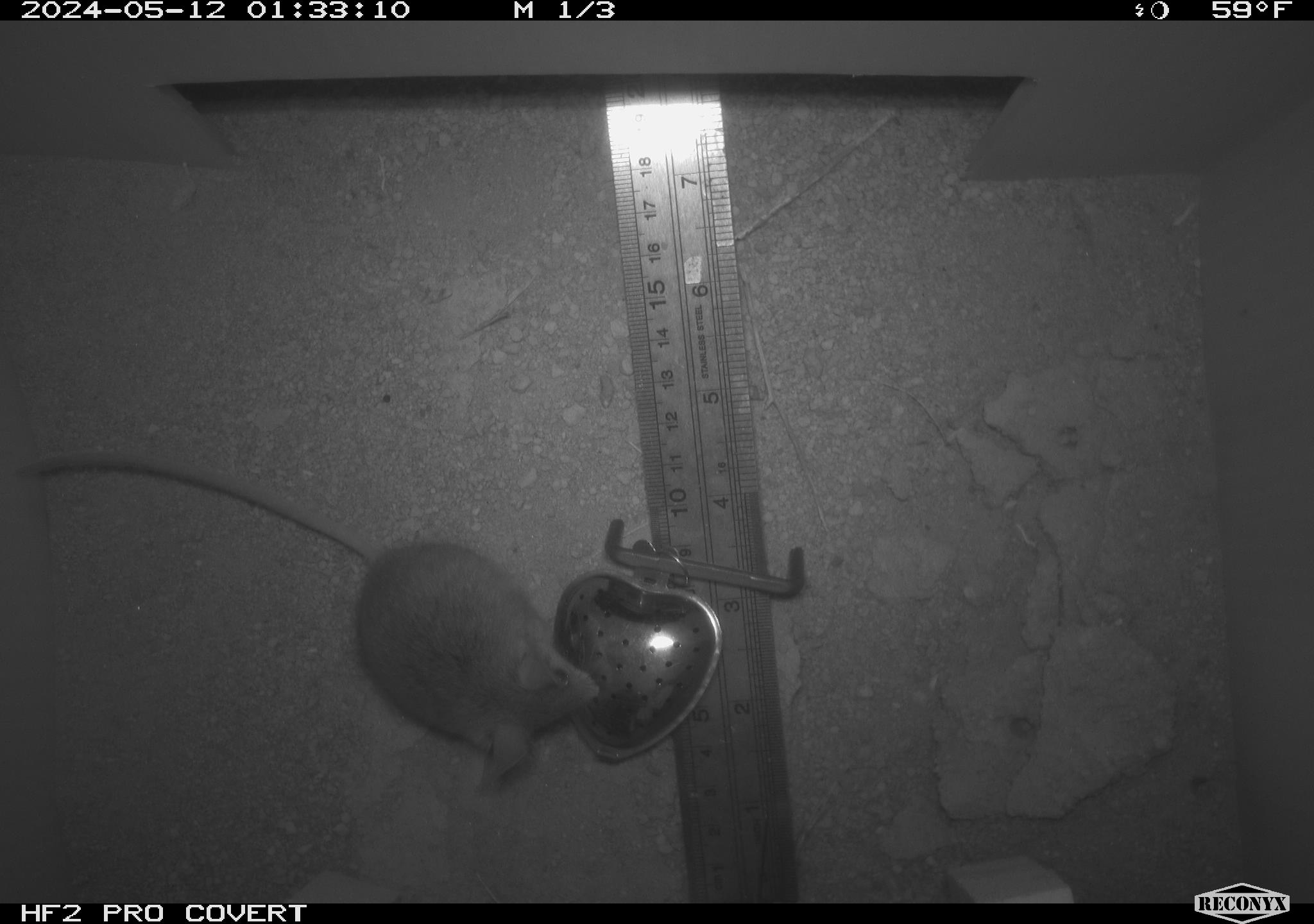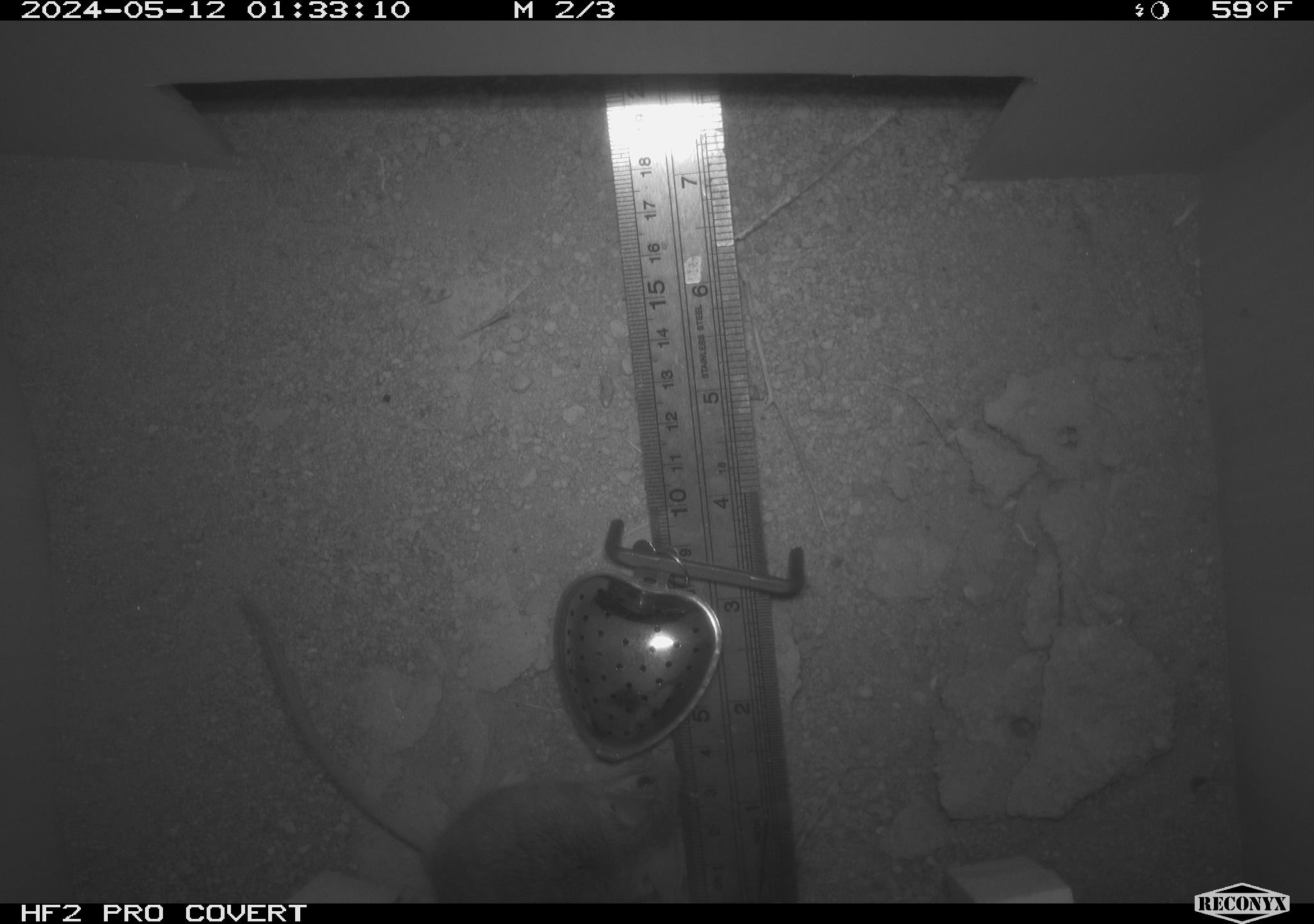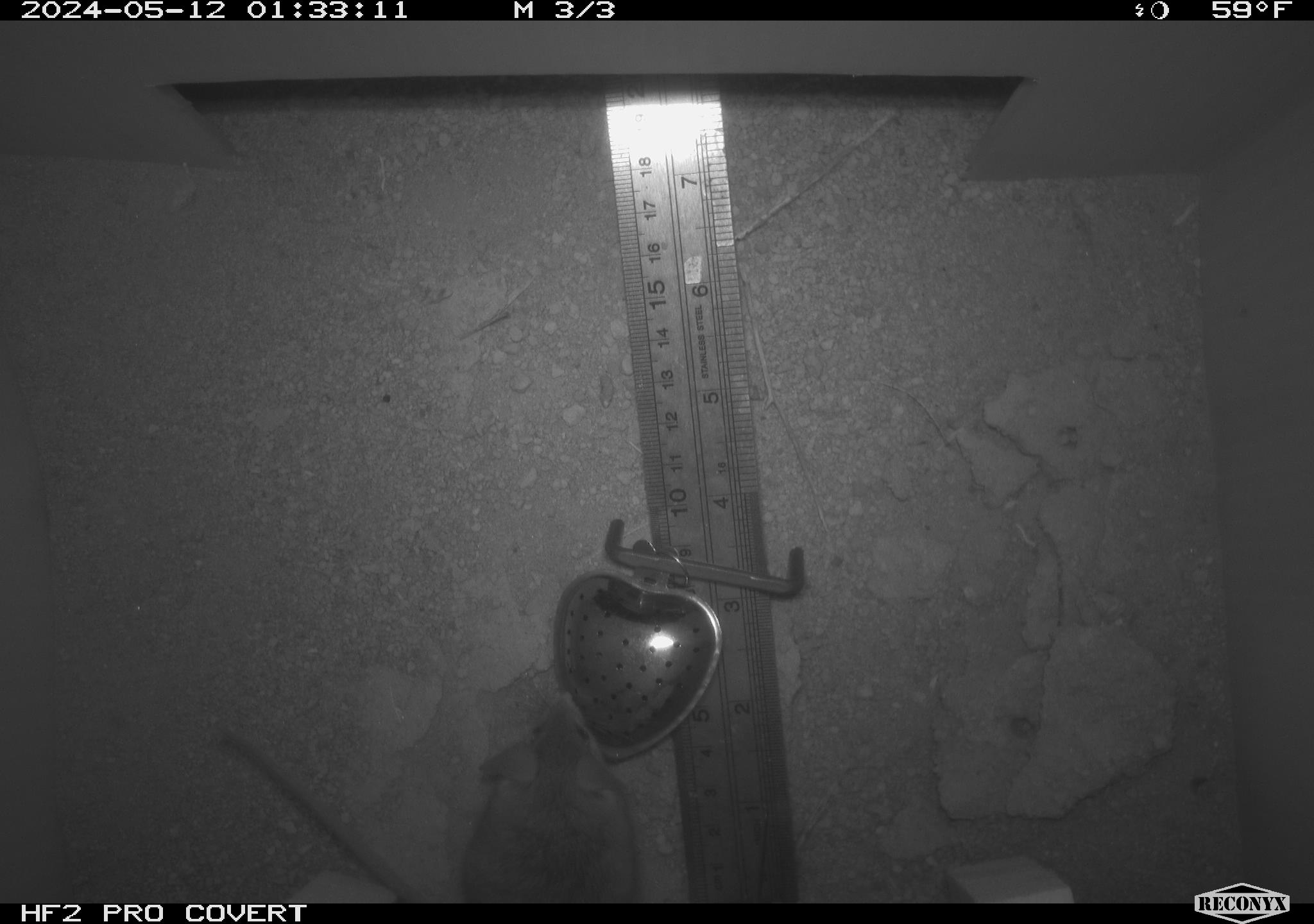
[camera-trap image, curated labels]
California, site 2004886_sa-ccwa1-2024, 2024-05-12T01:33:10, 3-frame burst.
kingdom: Animalia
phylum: Chordata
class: Mammalia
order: Rodentia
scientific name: Rodentia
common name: mouse species